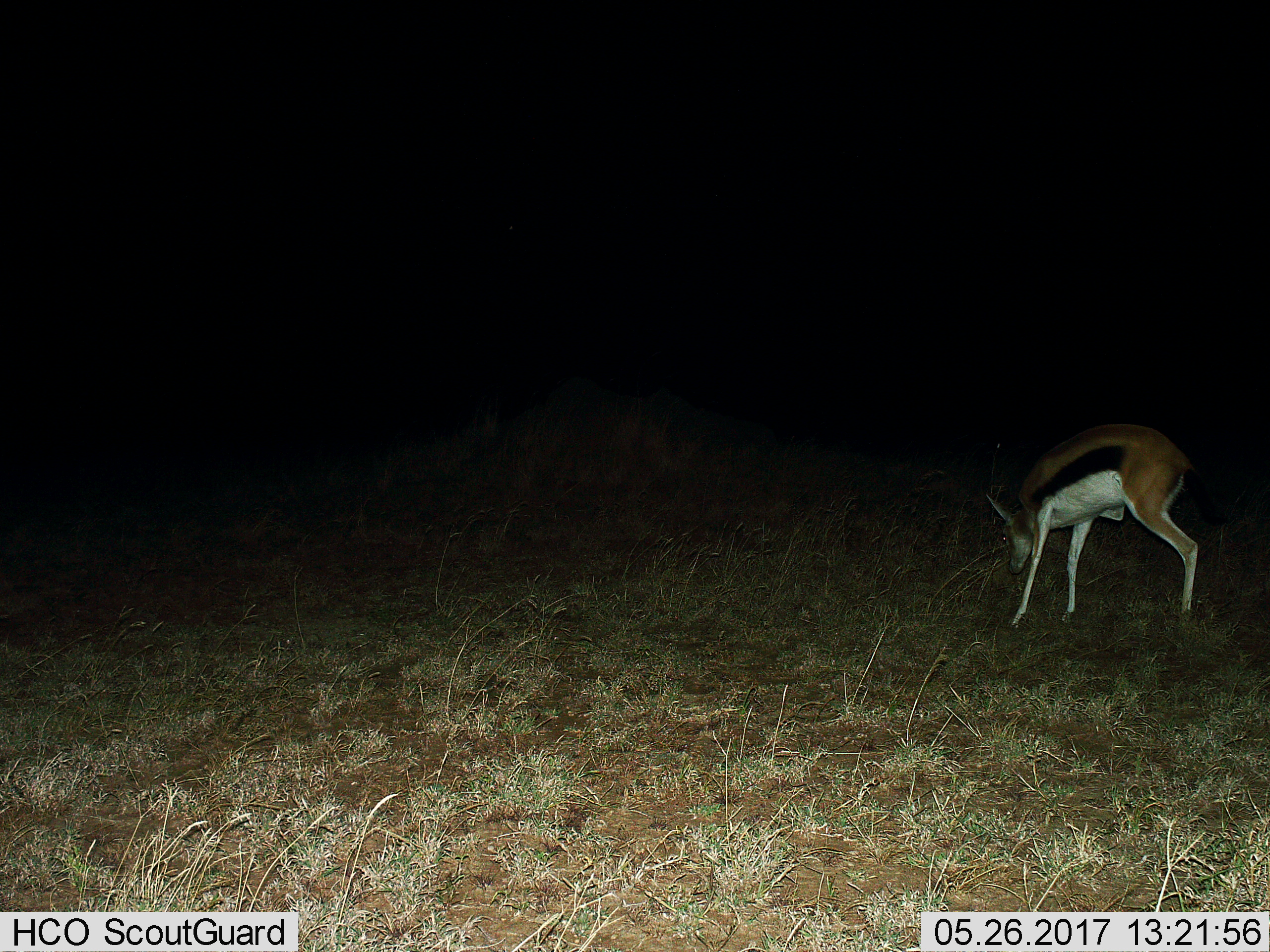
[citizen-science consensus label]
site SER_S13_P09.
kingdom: Animalia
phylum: Chordata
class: Mammalia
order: Artiodactyla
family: Bovidae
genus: Eudorcas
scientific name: Eudorcas thomsonii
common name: thomson's gazelle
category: gazellethomsons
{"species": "gazellethomsons (thomson's gazelle) (Eudorcas thomsonii)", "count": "1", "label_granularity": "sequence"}